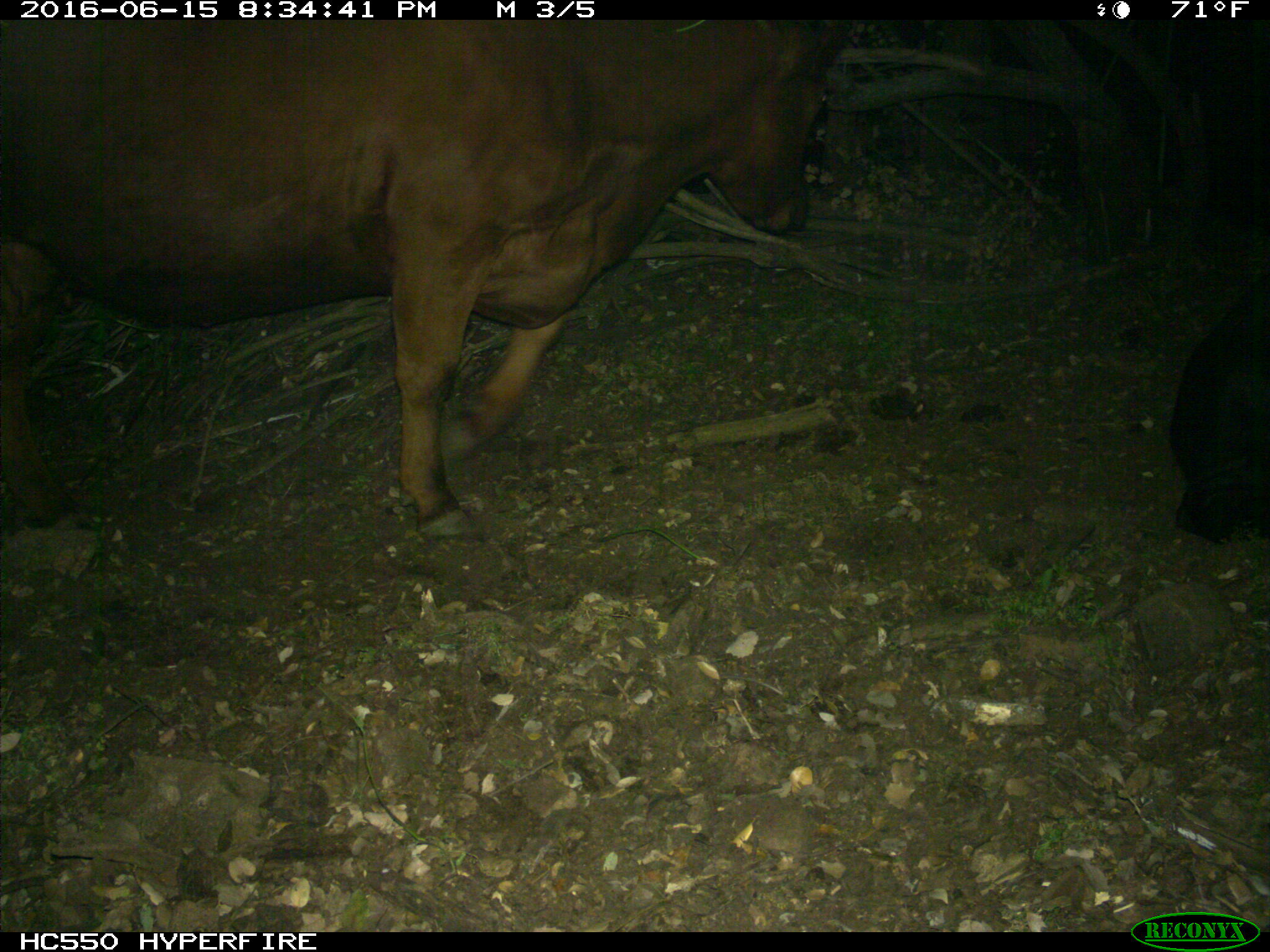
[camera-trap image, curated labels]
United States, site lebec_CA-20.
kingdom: Animalia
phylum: Chordata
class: Mammalia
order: Artiodactyla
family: Bovidae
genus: Bos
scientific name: Bos taurus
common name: domestic cow